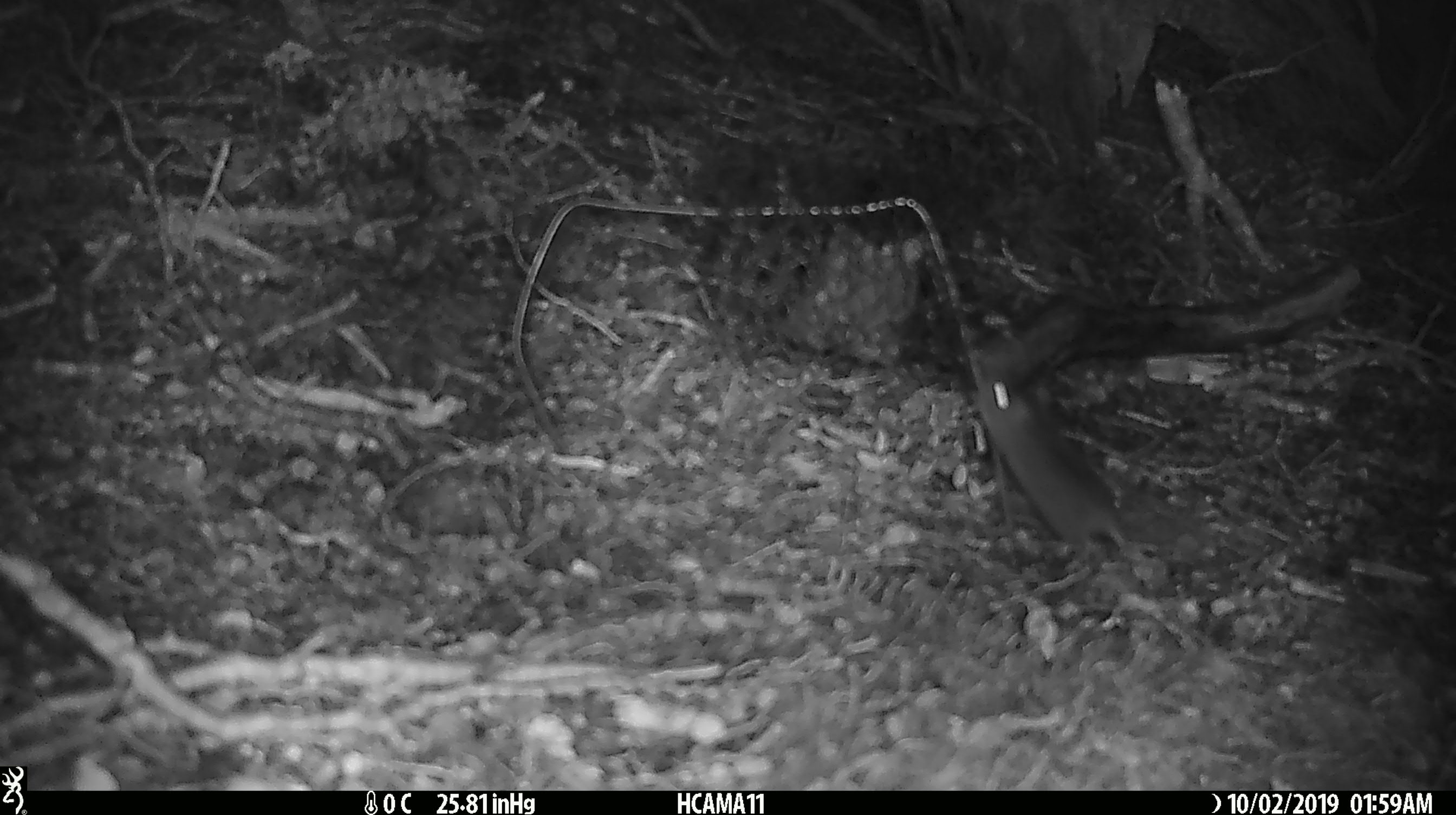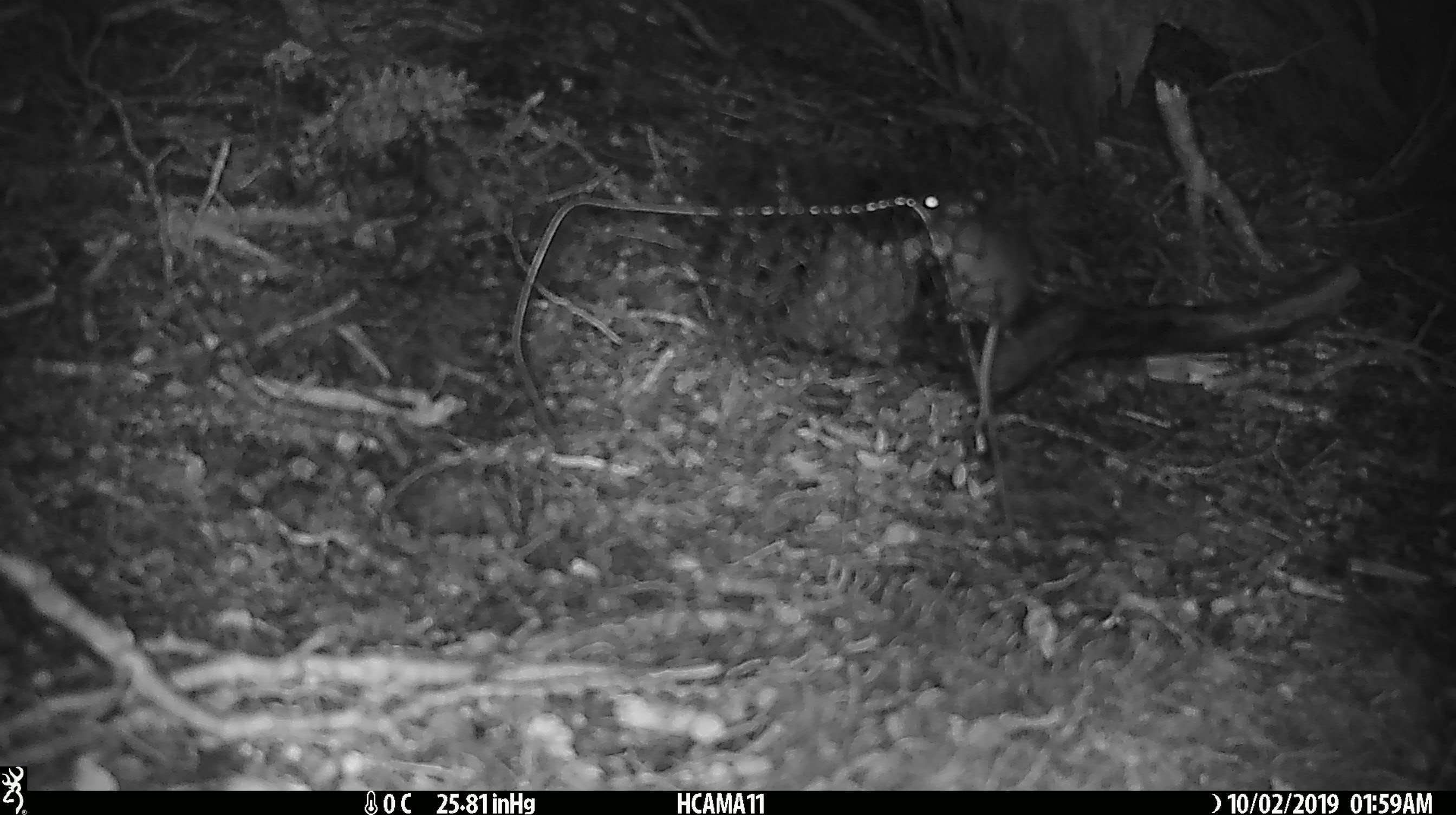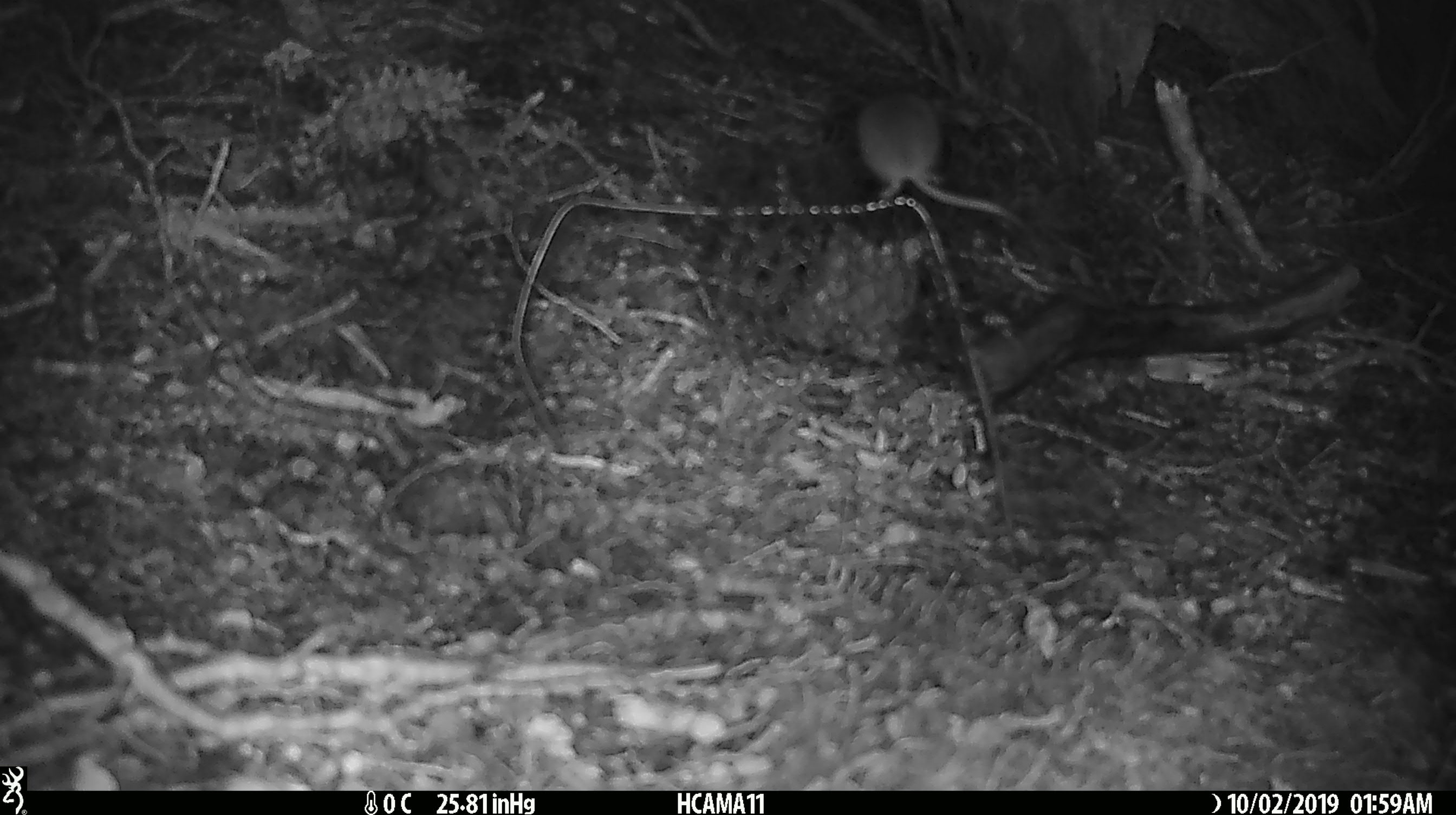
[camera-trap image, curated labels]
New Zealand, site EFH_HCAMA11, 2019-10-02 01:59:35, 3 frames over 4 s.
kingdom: Animalia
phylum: Chordata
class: Mammalia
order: Rodentia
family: Muridae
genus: Mus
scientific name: Mus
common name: mouse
Mouse (Mus).